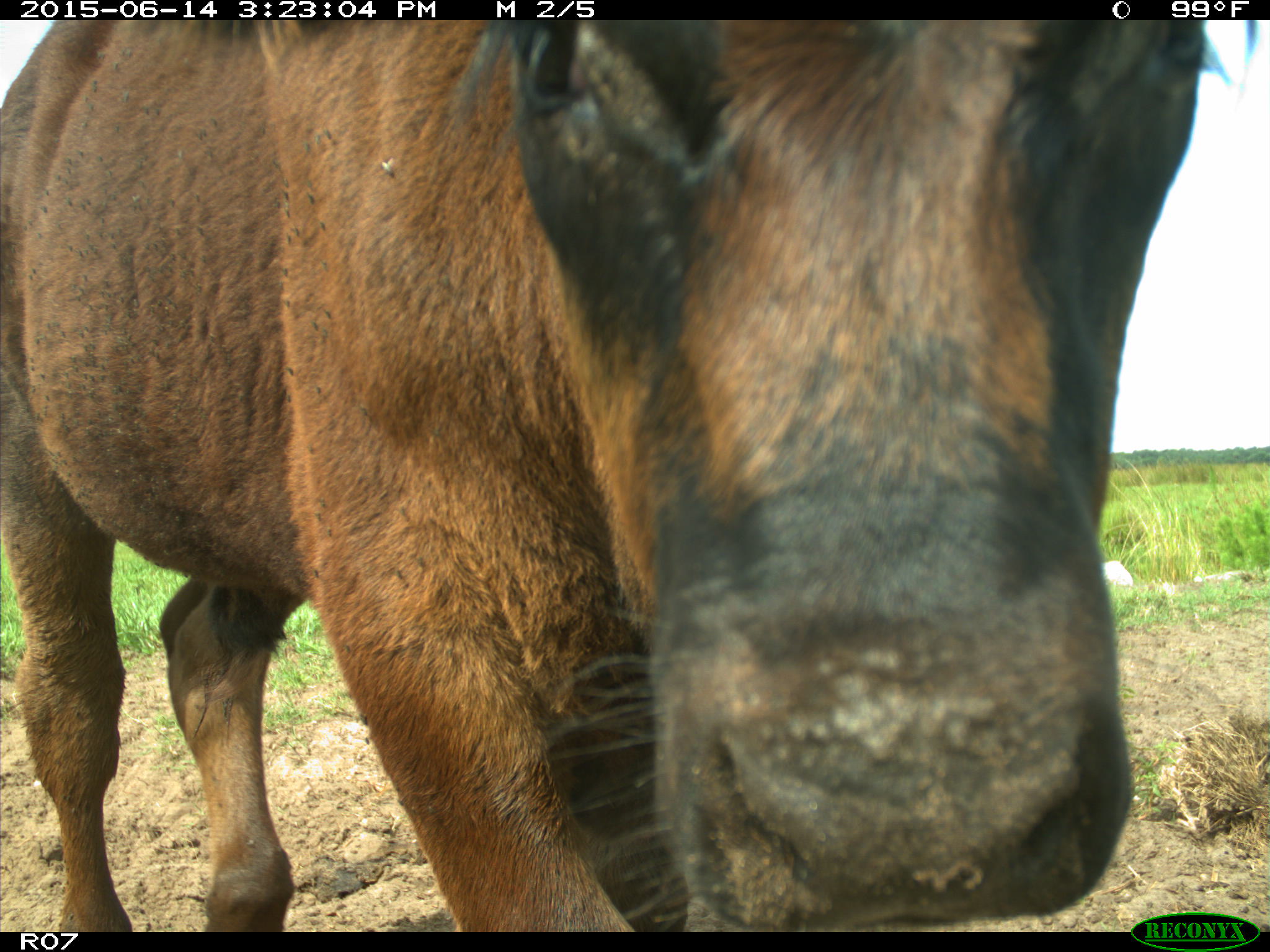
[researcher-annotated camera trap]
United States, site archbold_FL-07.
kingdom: Animalia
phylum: Chordata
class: Mammalia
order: Artiodactyla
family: Bovidae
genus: Bos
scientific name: Bos taurus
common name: domestic cow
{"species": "Bos taurus (domestic cow)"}